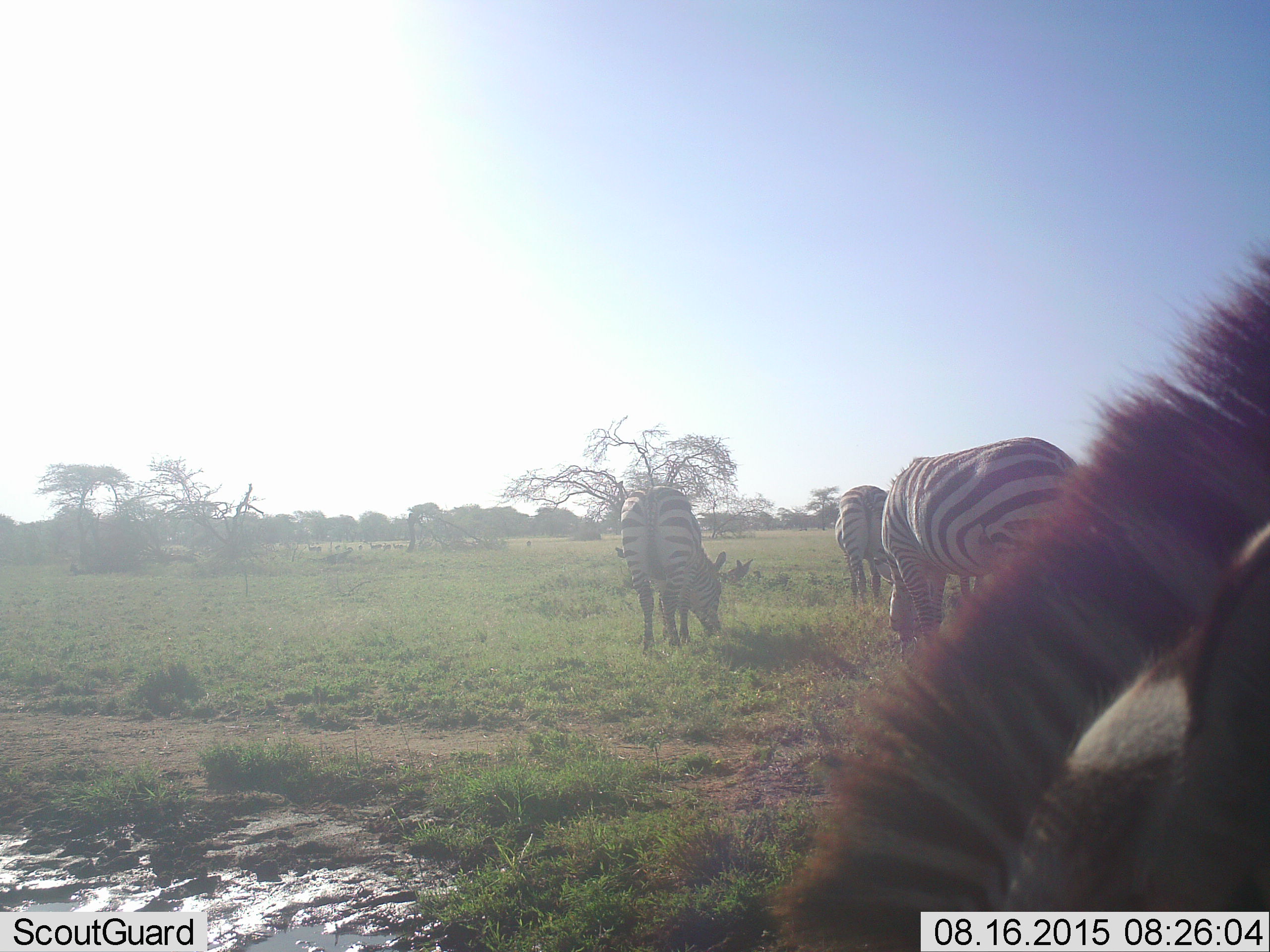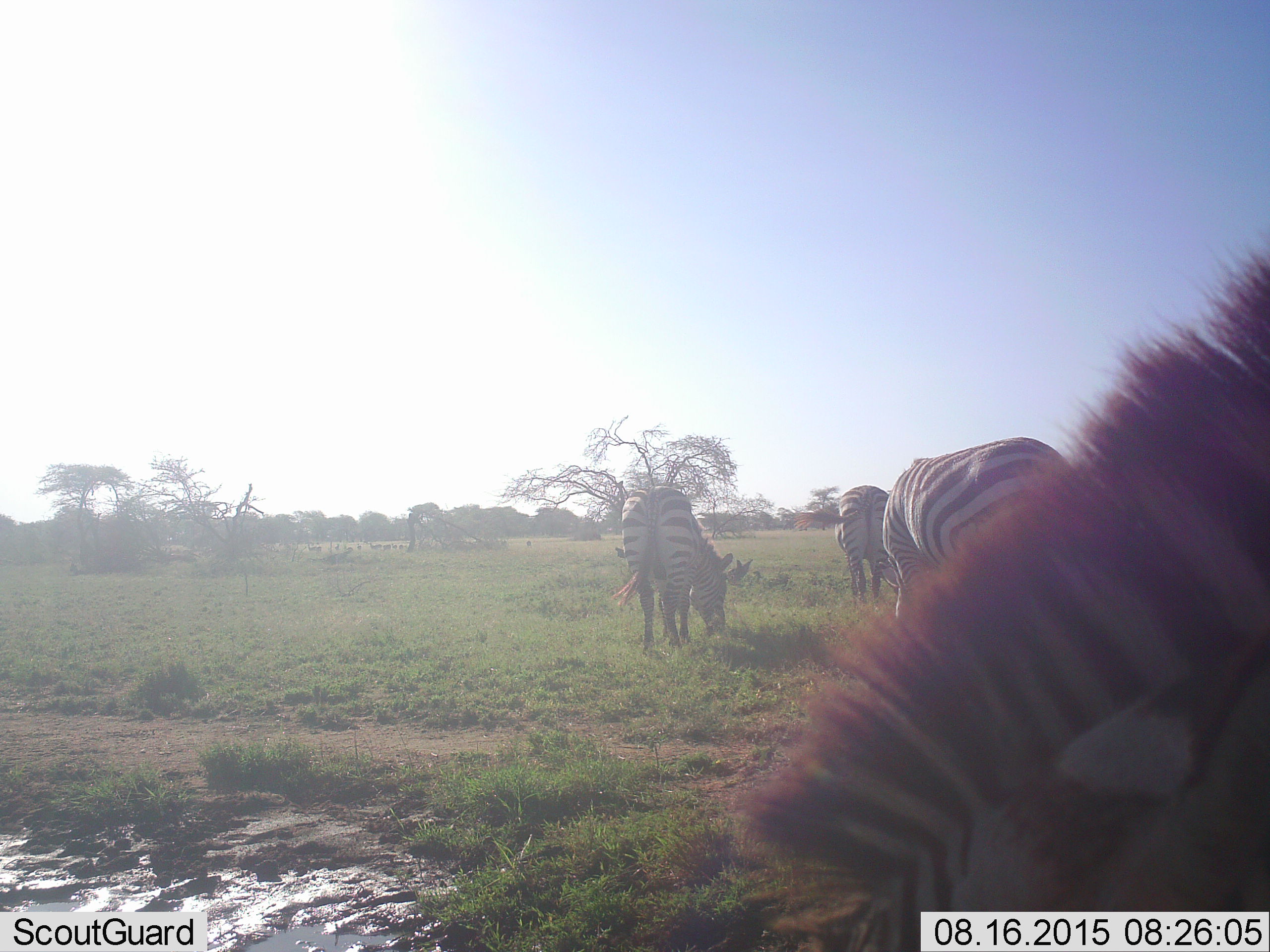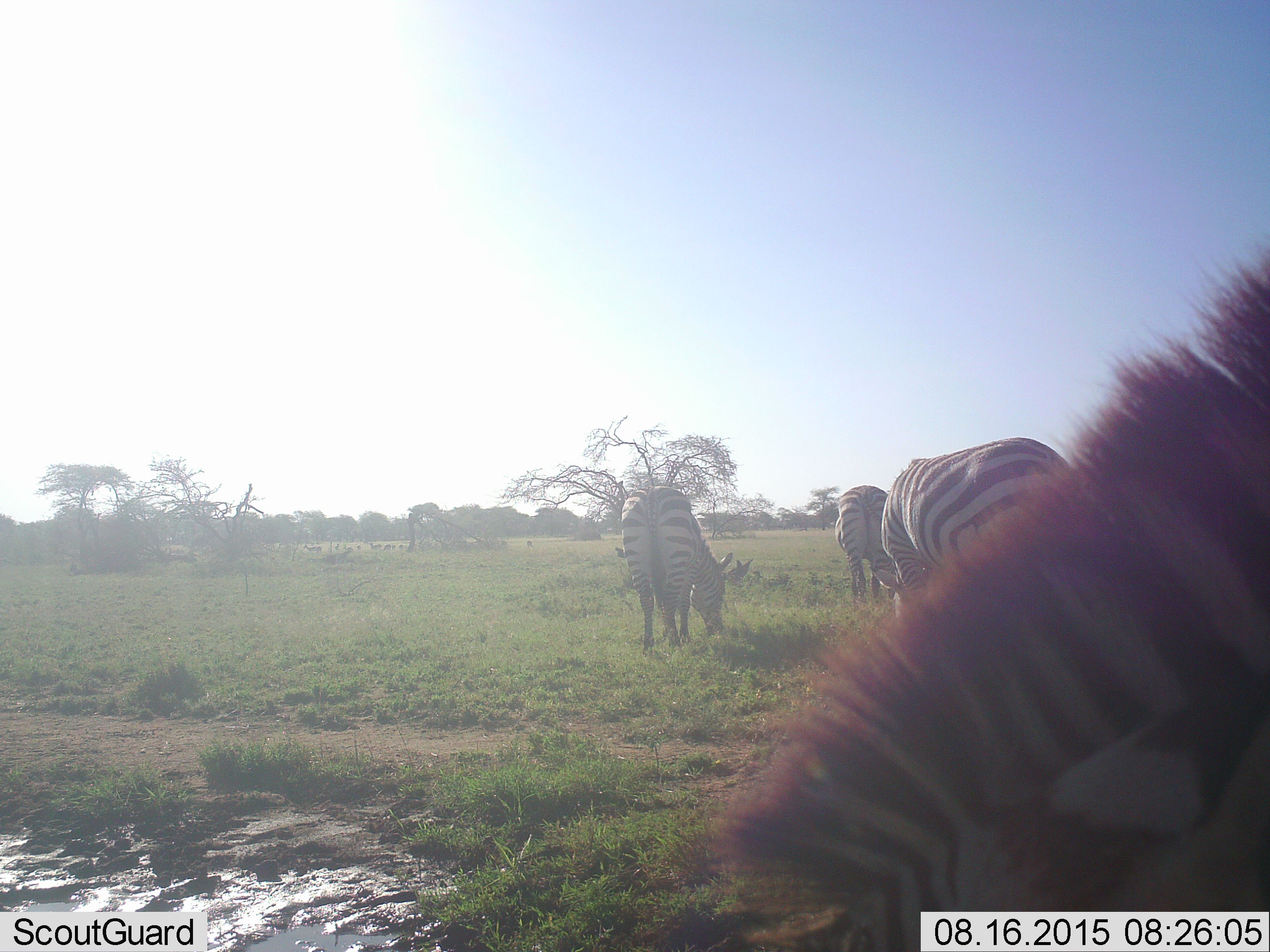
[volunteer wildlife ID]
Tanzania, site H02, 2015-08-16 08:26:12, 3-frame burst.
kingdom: Animalia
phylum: Chordata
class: Mammalia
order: Perissodactyla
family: Equidae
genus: Equus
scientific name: Equus quagga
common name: plains zebra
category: zebra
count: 4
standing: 22%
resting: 0%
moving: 0%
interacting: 0%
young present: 0%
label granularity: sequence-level